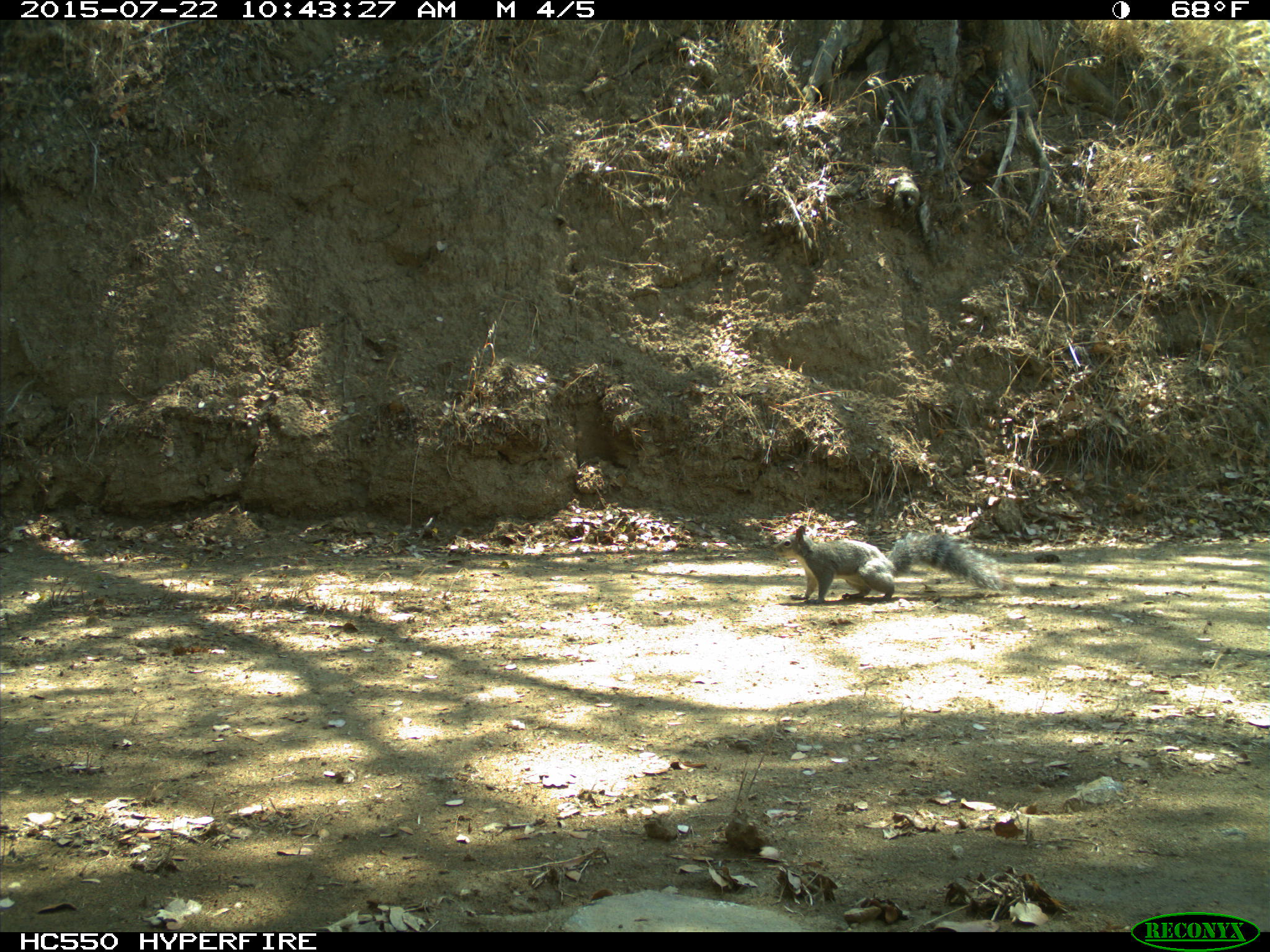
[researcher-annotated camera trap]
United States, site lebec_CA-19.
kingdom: Animalia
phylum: Chordata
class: Mammalia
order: Rodentia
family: Sciuridae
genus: Sciurus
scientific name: Sciurus carolinensis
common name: eastern gray squirrel